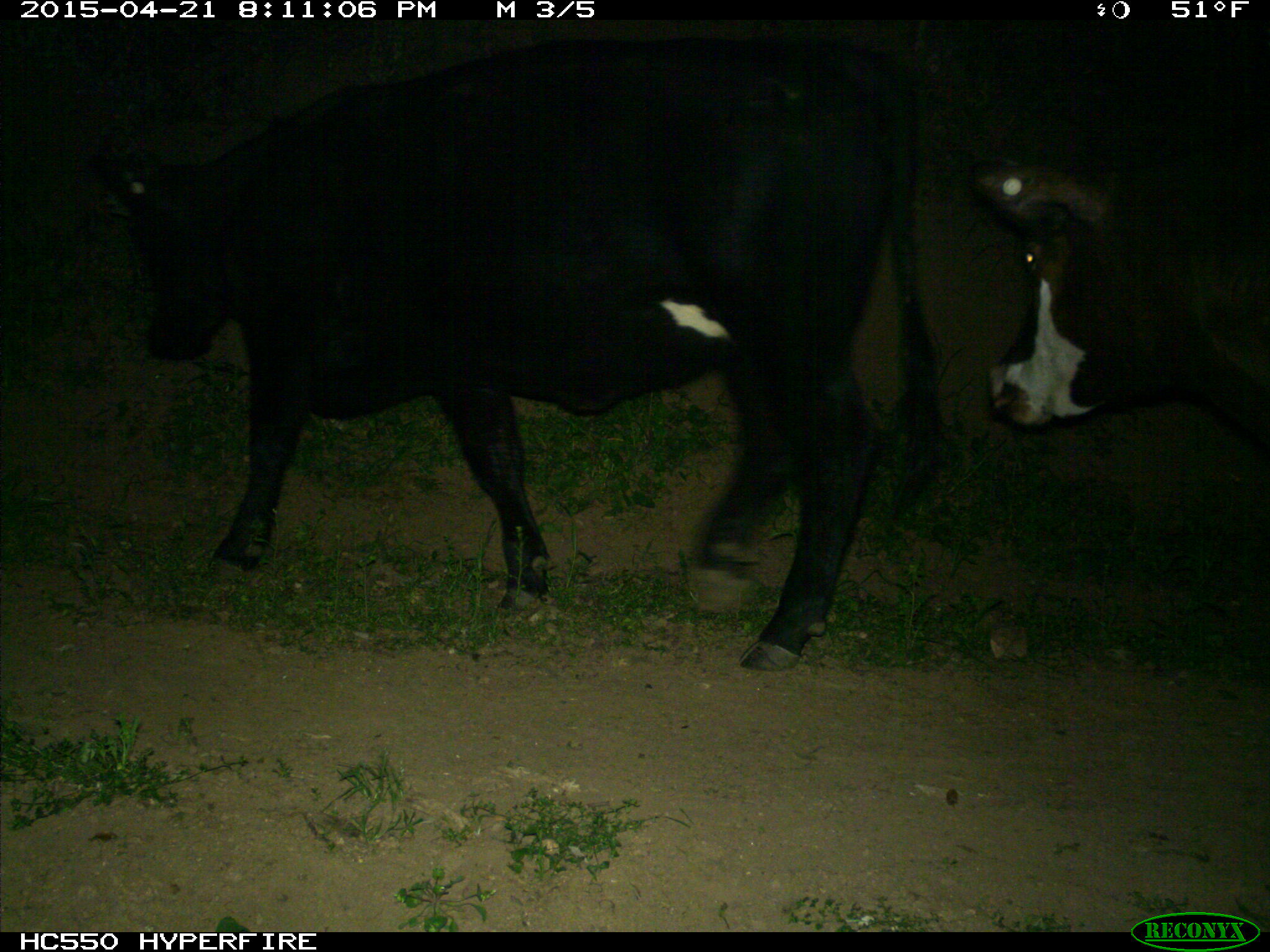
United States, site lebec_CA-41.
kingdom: Animalia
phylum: Chordata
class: Mammalia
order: Artiodactyla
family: Bovidae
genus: Bos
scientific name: Bos taurus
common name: domestic cow